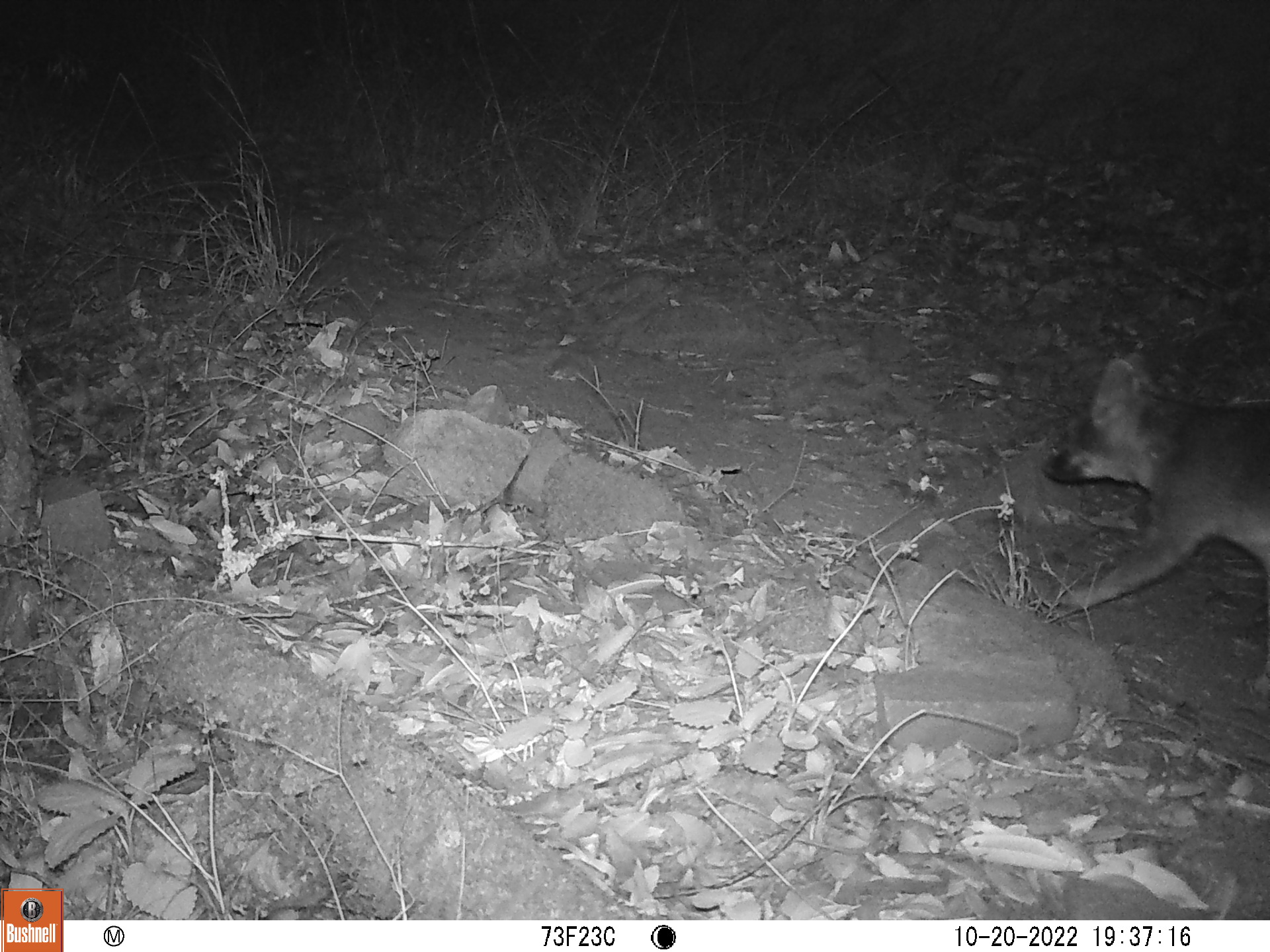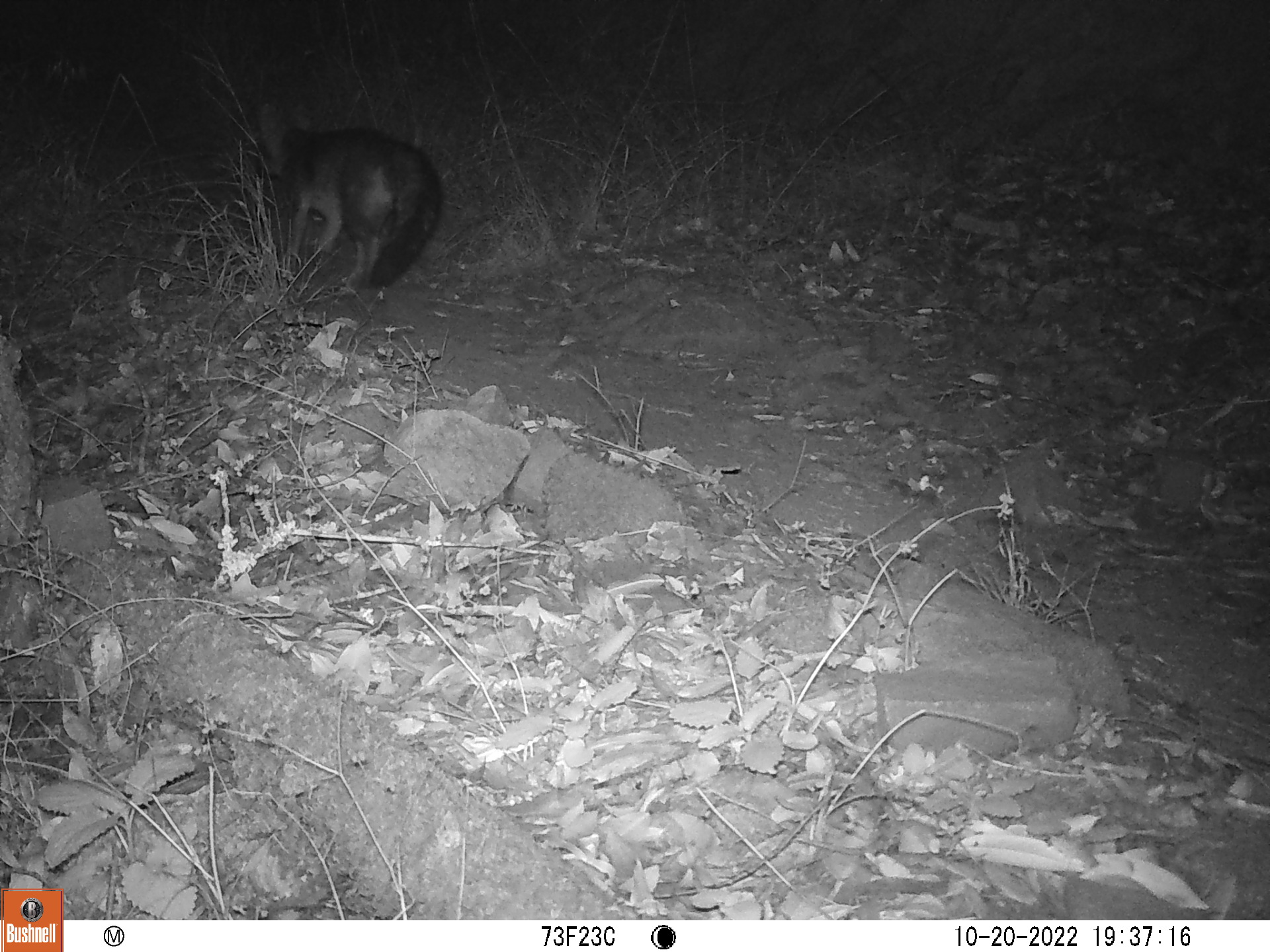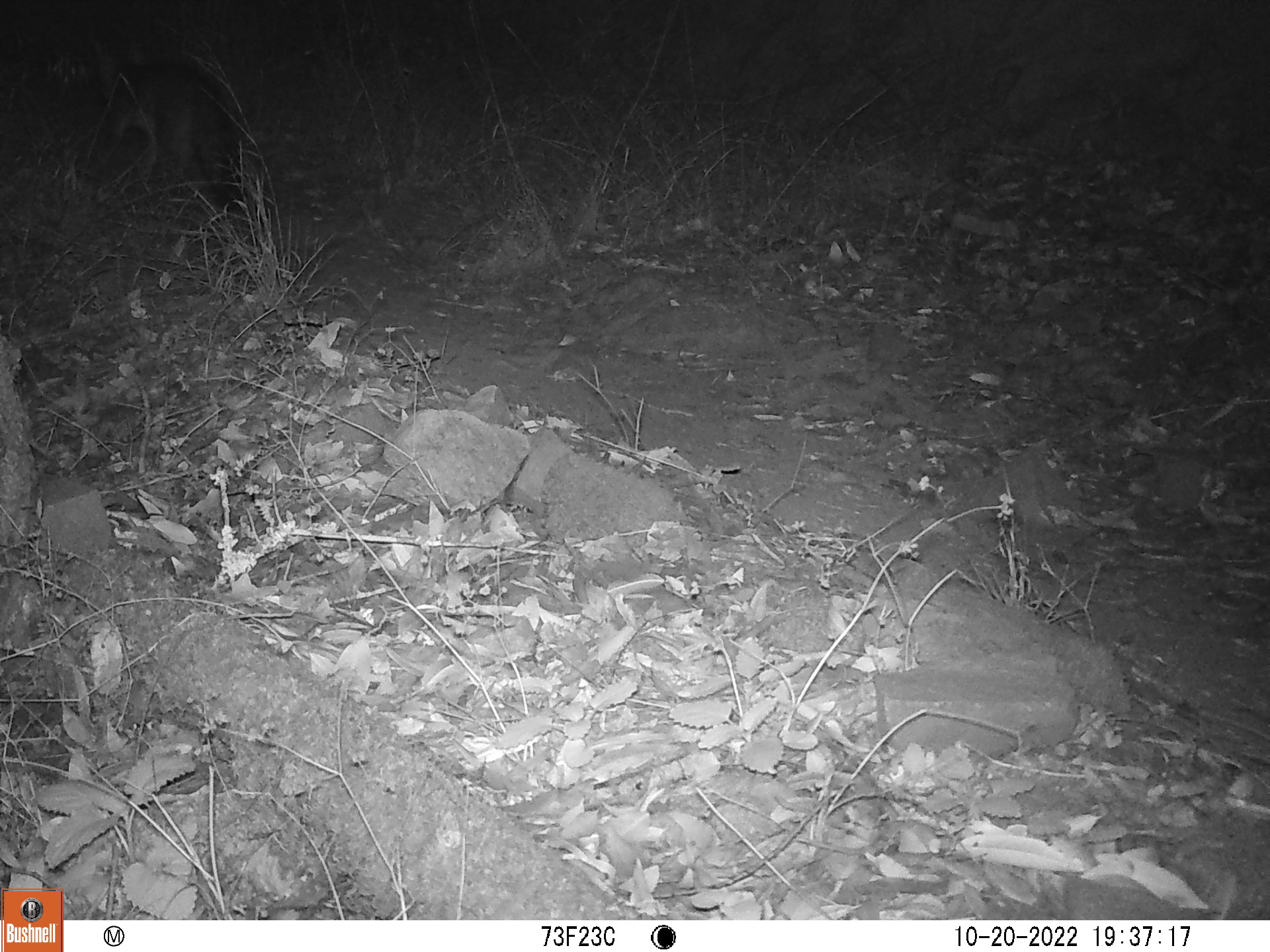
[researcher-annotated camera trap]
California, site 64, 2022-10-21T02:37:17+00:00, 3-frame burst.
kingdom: Animalia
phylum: Chordata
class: Mammalia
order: Carnivora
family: Canidae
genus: Urocyon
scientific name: Urocyon cinereoargenteus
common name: gray fox